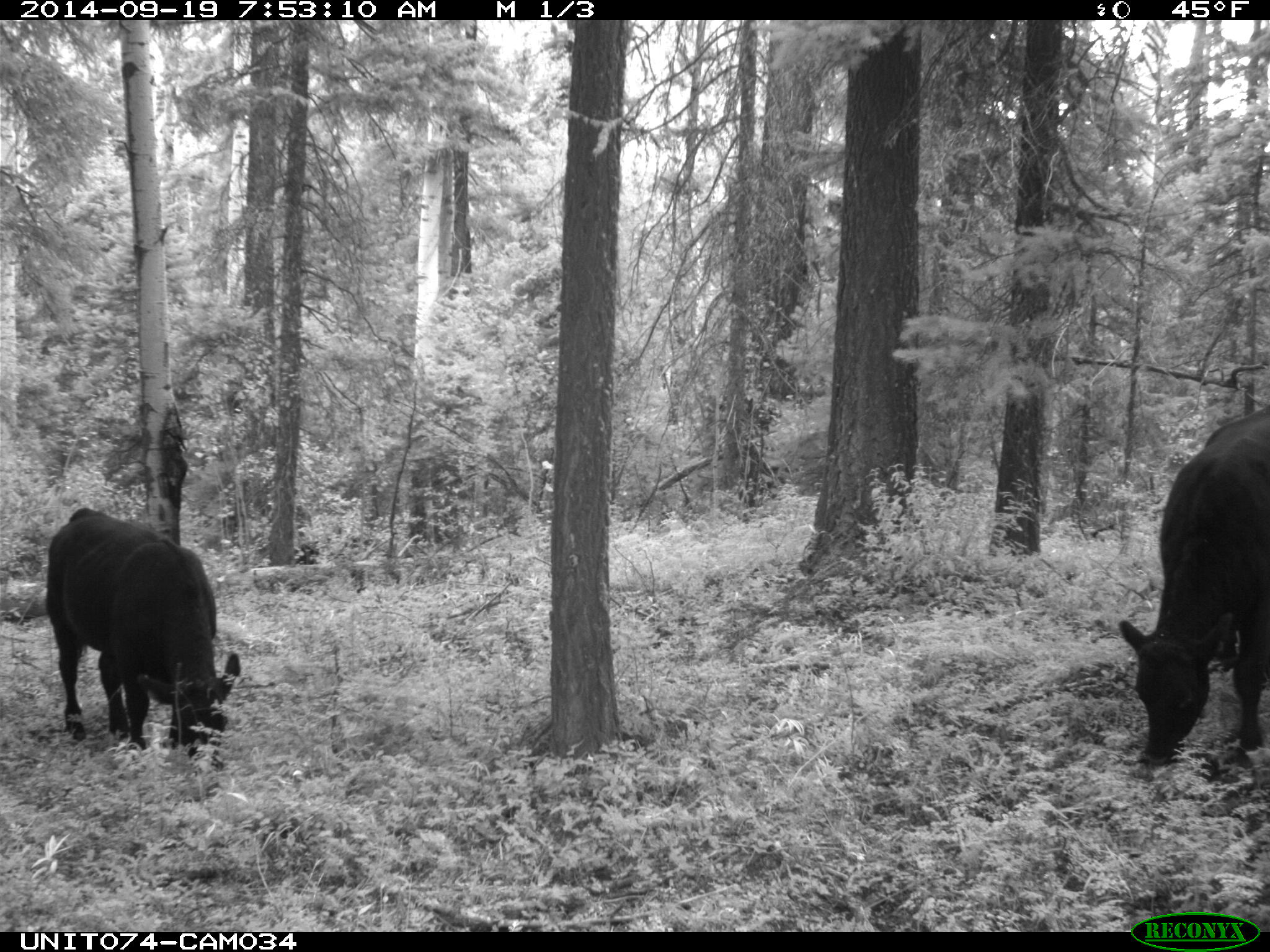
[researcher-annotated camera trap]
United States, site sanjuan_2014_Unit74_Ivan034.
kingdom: Animalia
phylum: Chordata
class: Mammalia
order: Artiodactyla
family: Bovidae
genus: Bos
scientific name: Bos taurus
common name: domestic cow